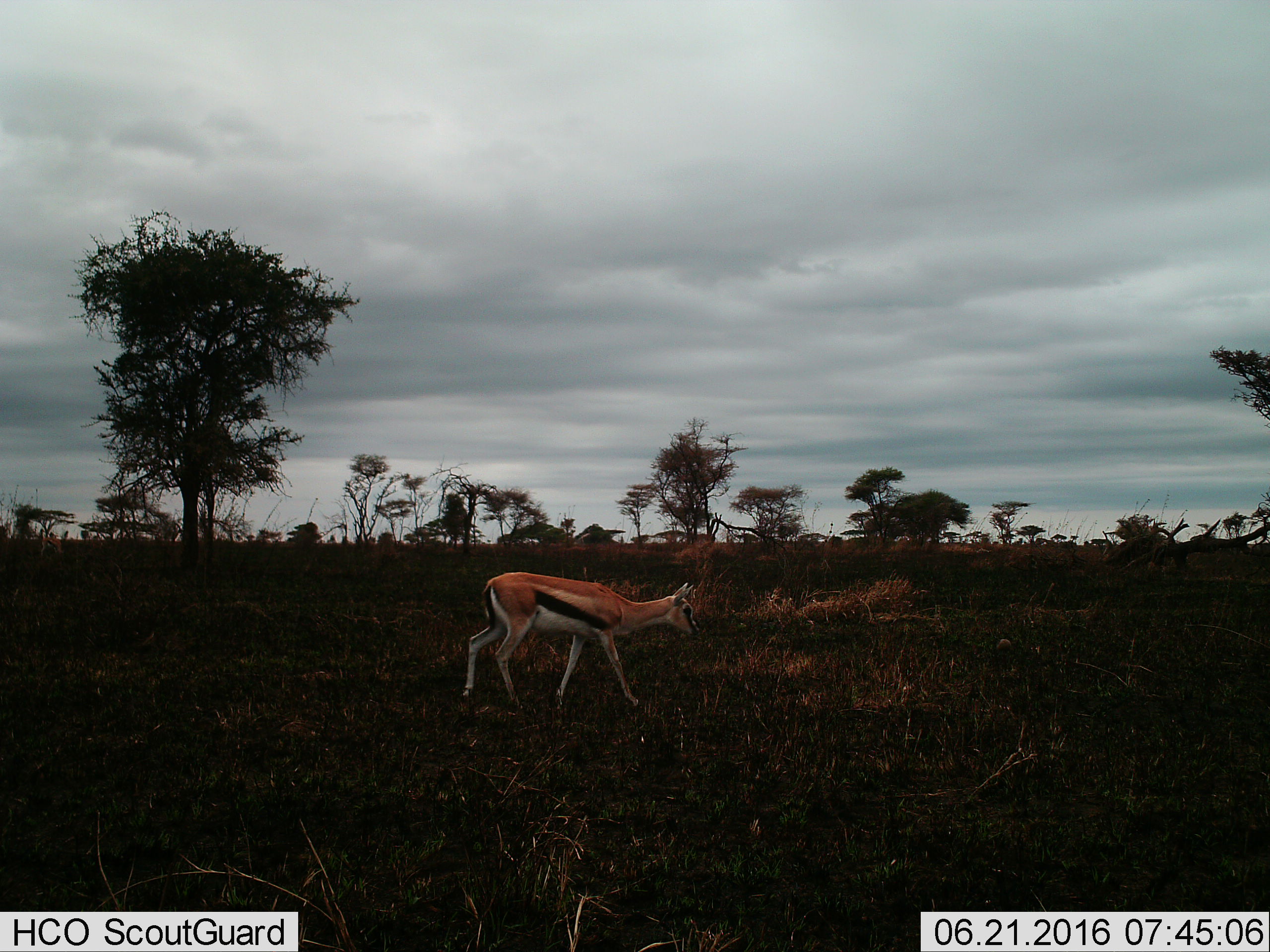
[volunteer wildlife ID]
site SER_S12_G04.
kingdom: Animalia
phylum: Chordata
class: Mammalia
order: Artiodactyla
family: Bovidae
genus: Eudorcas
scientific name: Eudorcas thomsonii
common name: thomson's gazelle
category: gazellethomsons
Gazellethomsons (thomson's gazelle) (Eudorcas thomsonii), count 1. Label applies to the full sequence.